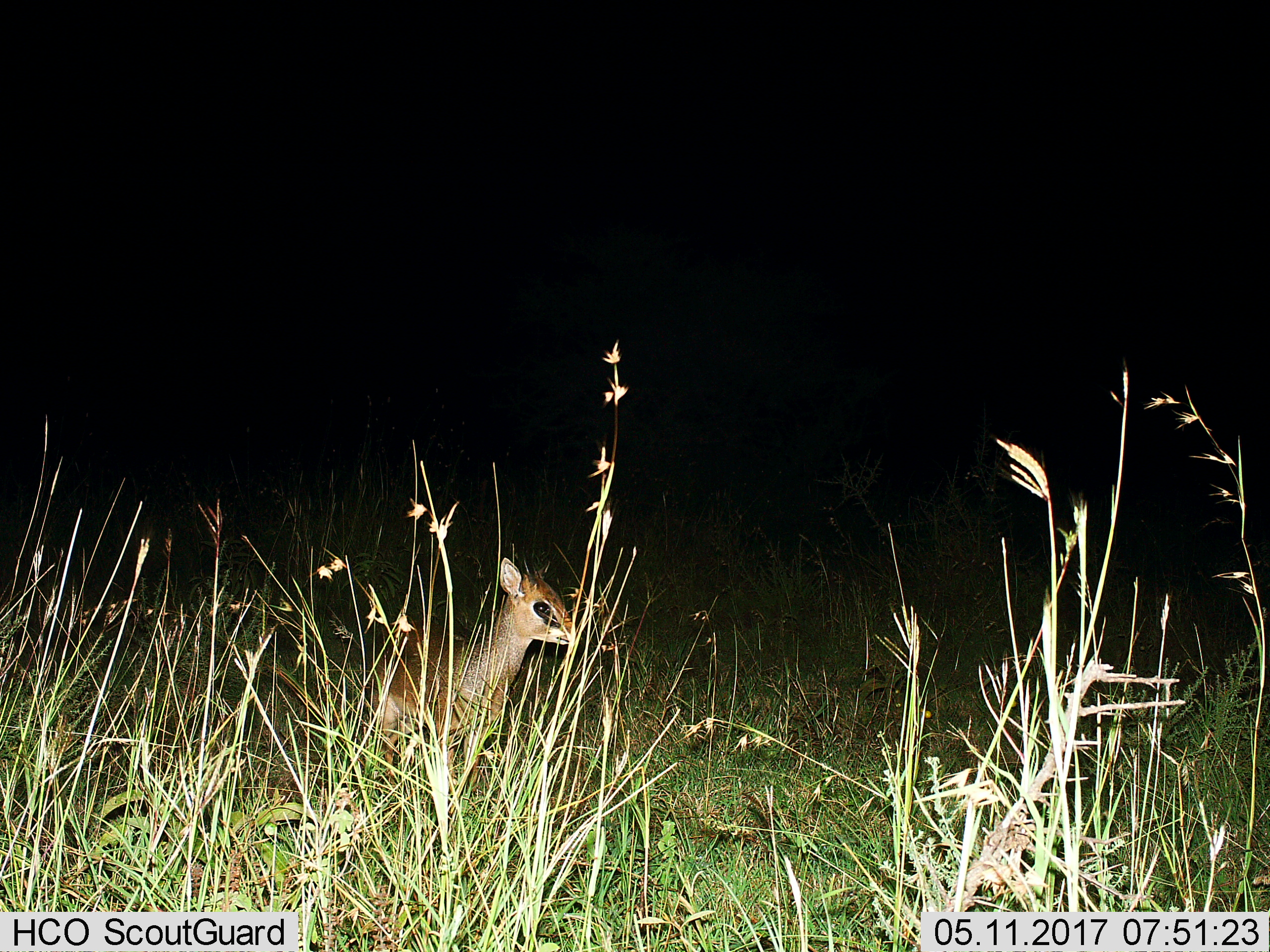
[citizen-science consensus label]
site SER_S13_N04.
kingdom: Animalia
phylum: Chordata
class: Mammalia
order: Artiodactyla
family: Bovidae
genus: Madoqua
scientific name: Madoqua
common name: dik-dik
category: dikdik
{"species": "dikdik (dik-dik) (Madoqua)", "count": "1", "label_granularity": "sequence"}